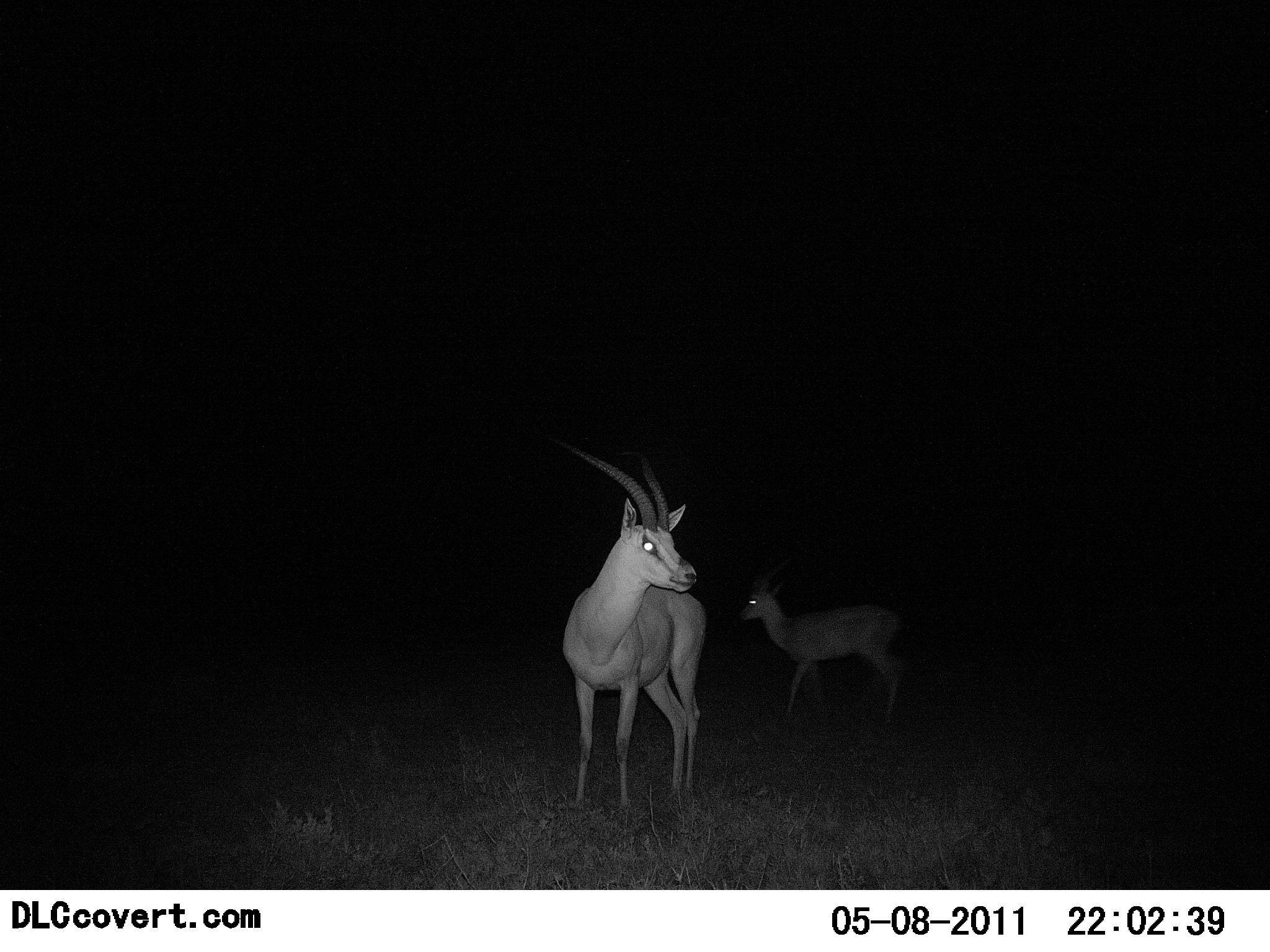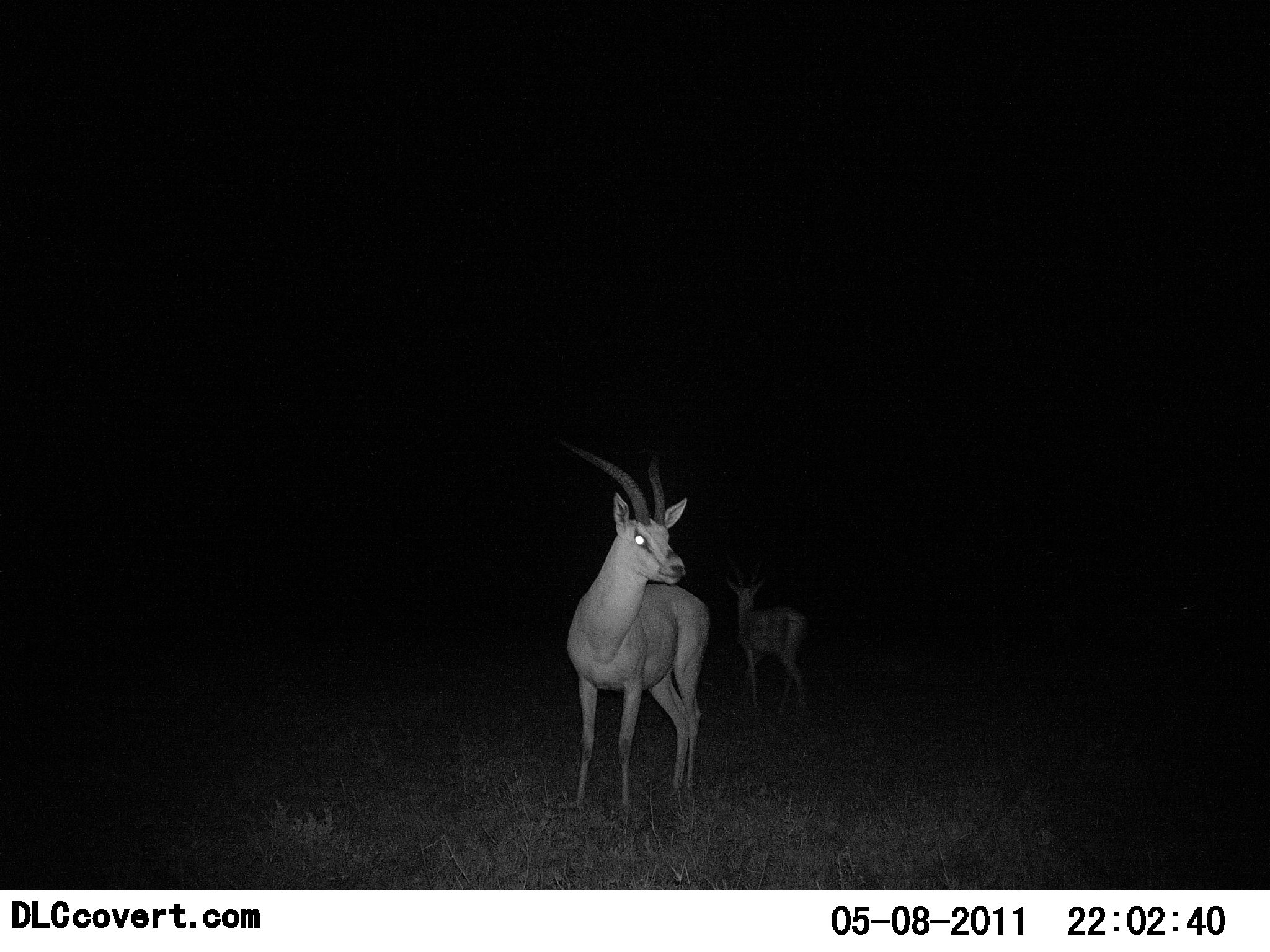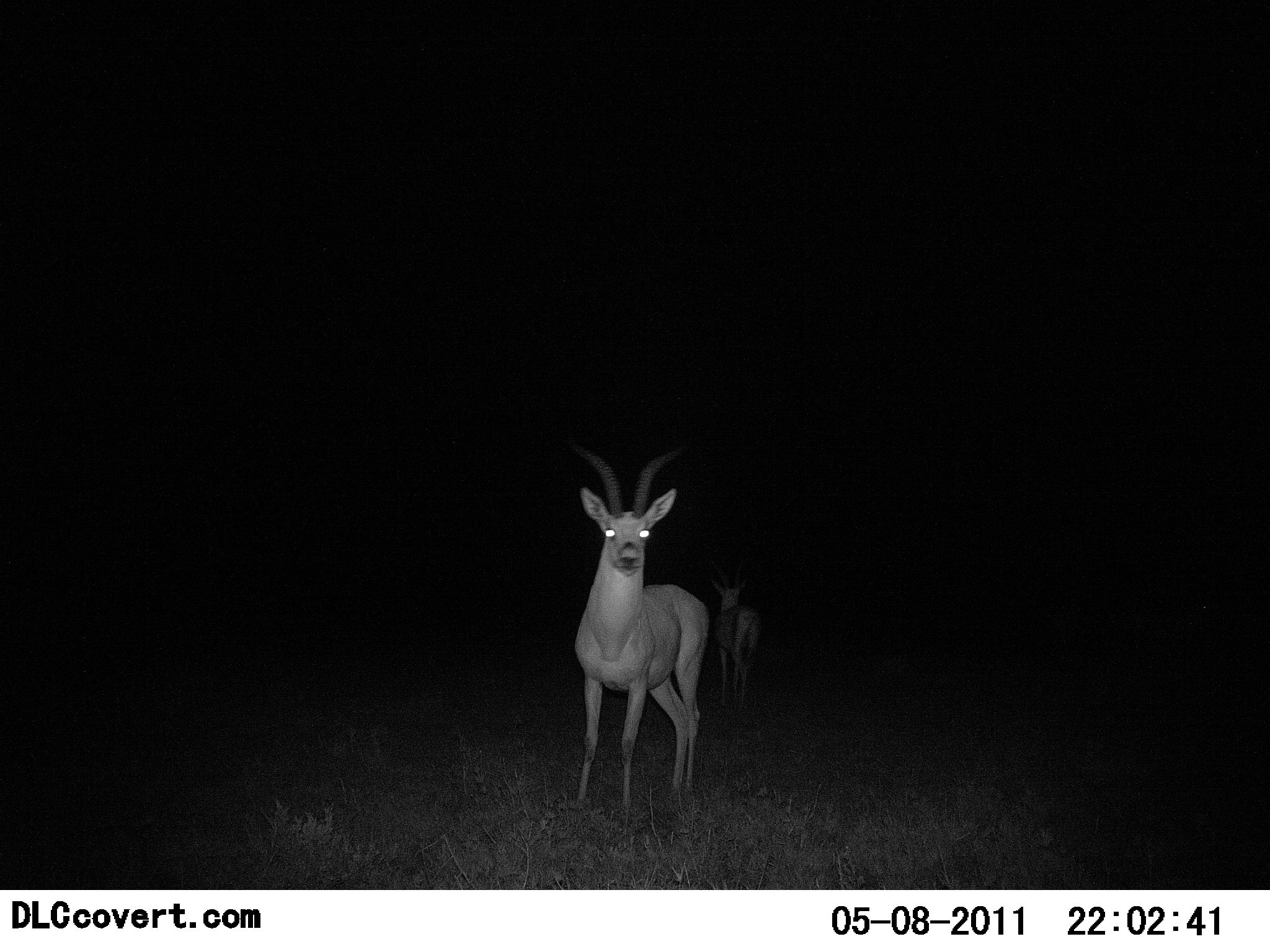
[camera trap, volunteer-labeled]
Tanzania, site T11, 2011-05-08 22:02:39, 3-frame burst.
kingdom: Animalia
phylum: Chordata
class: Mammalia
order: Artiodactyla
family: Bovidae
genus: Eudorcas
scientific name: Eudorcas thomsonii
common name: thomson's gazelle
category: gazellethomsons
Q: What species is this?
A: Gazellethomsons (thomson's gazelle) (Eudorcas thomsonii).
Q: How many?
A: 2.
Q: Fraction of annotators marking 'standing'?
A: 88%.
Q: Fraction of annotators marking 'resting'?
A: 0%.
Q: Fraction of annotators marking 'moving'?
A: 25%.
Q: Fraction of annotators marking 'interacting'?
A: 0%.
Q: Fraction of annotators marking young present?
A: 12%.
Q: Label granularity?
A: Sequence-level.